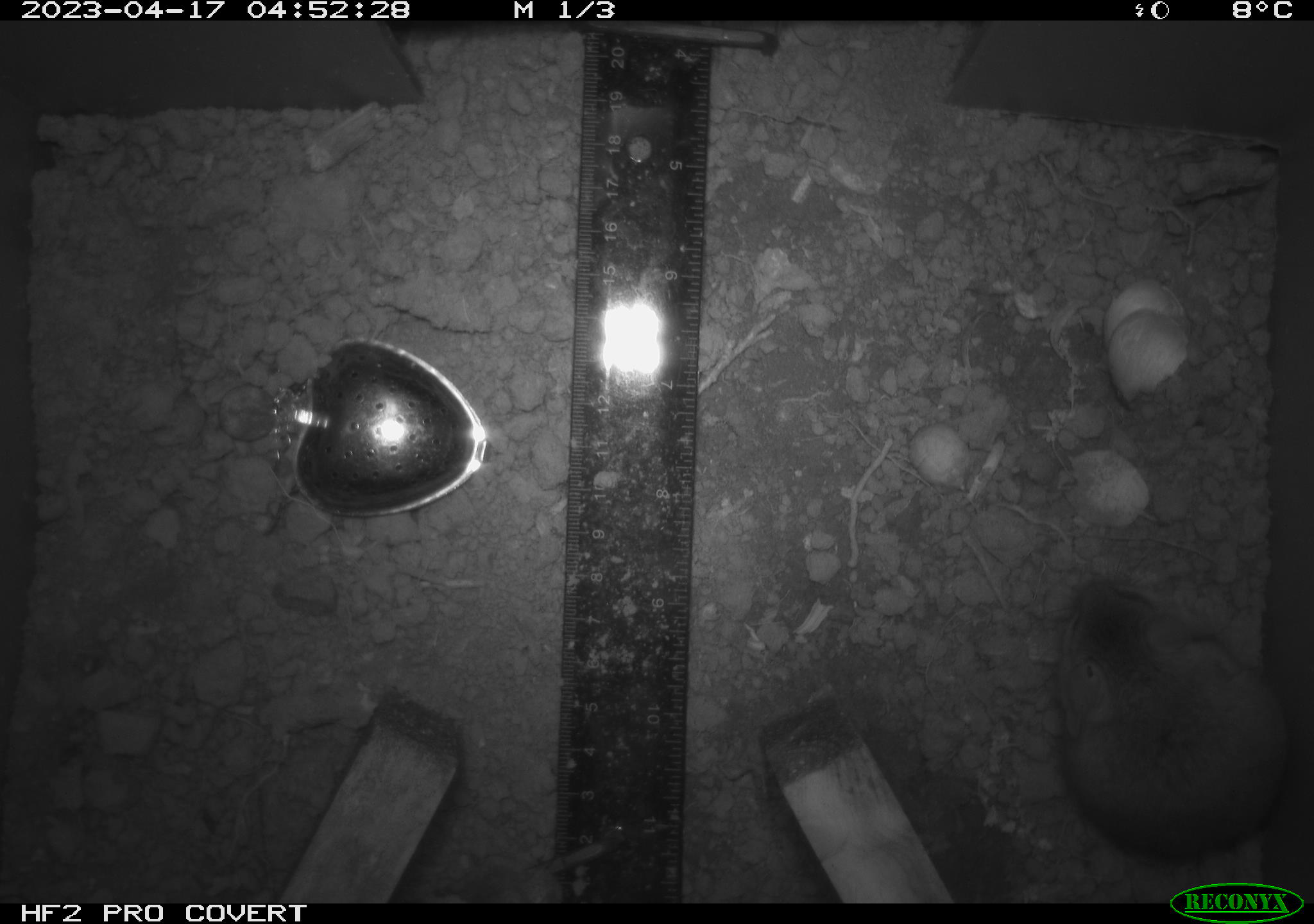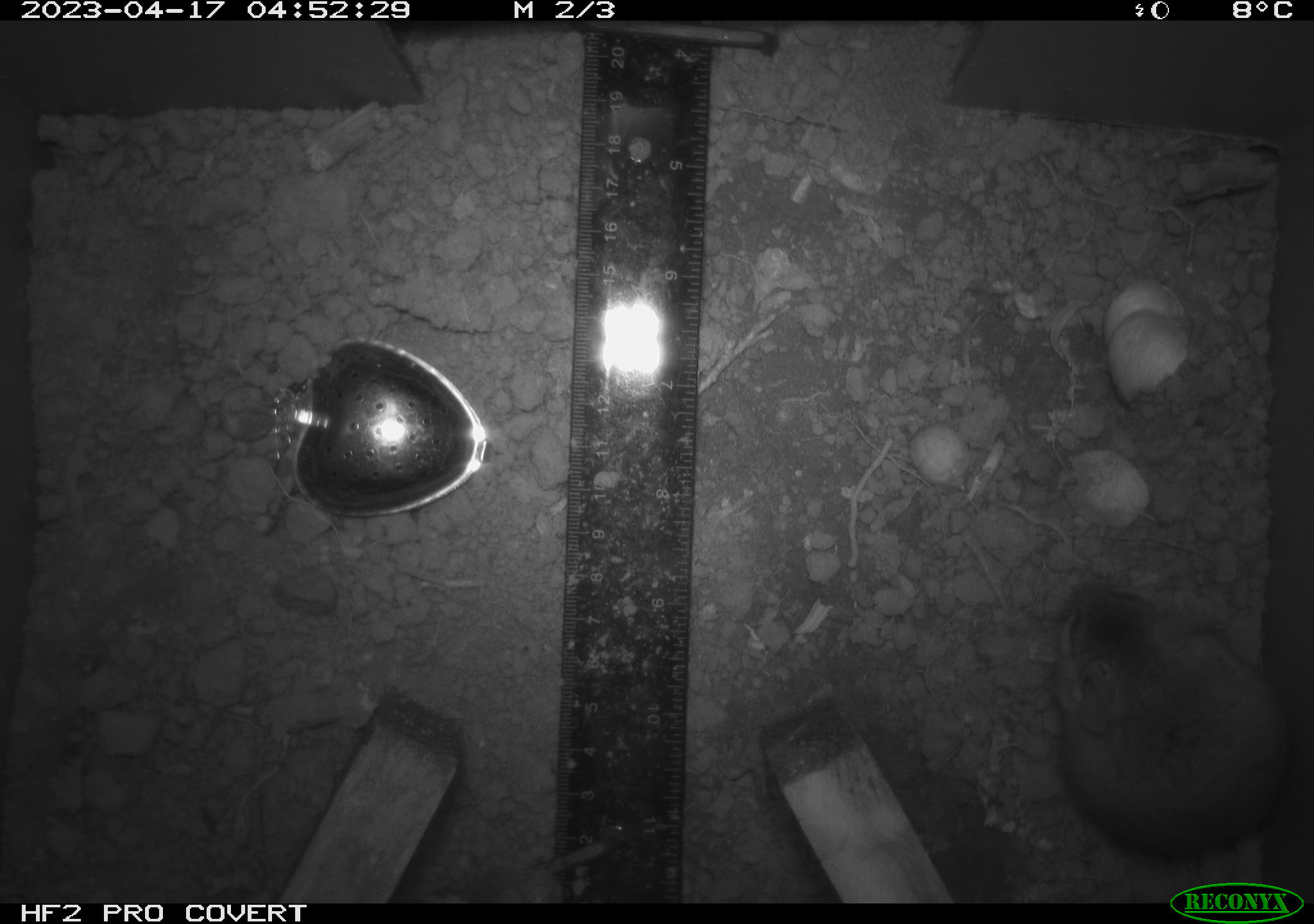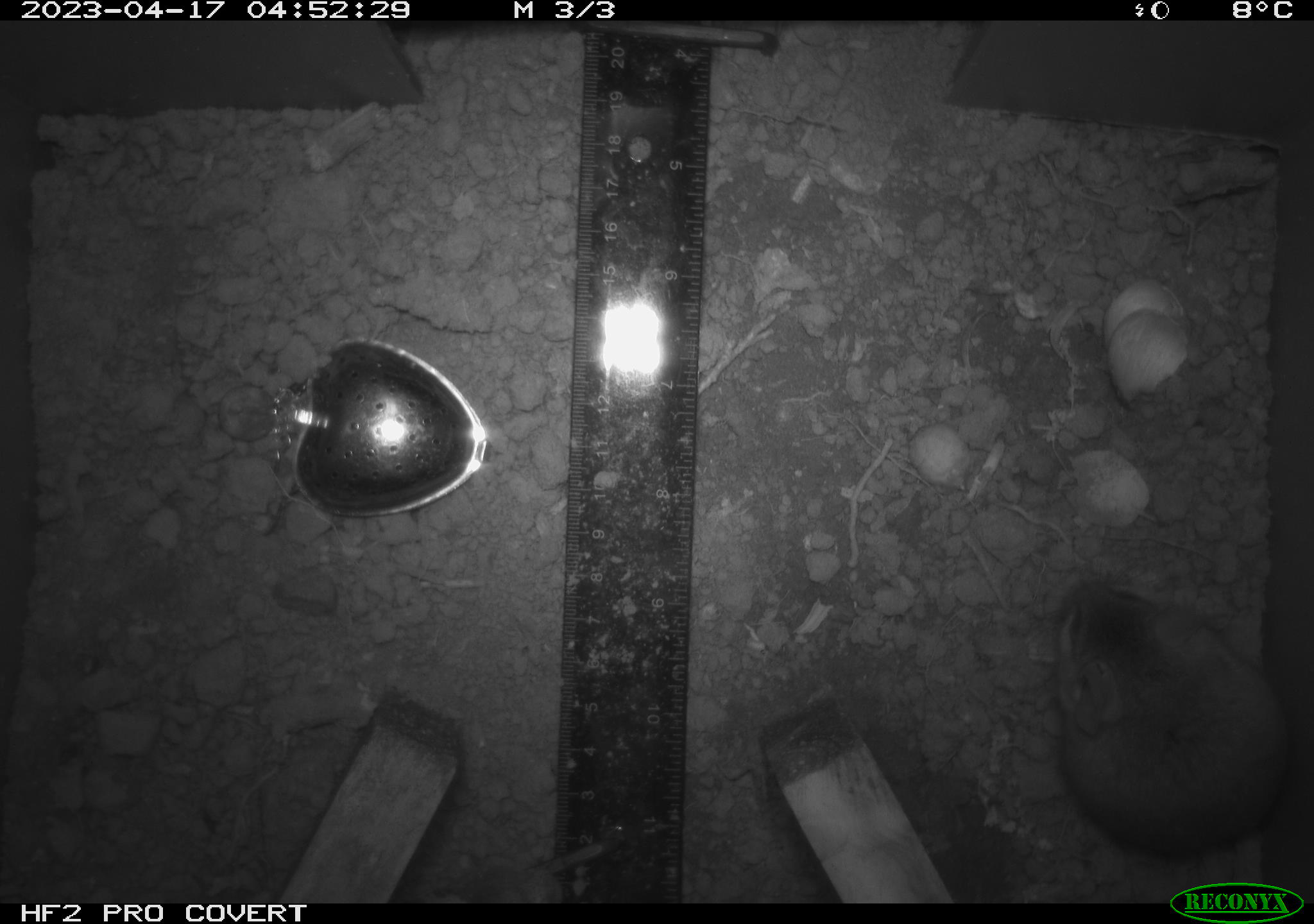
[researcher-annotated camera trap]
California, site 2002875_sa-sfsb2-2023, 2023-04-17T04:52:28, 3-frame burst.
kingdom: Animalia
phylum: Chordata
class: Mammalia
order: Rodentia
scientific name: Rodentia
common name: mouse species